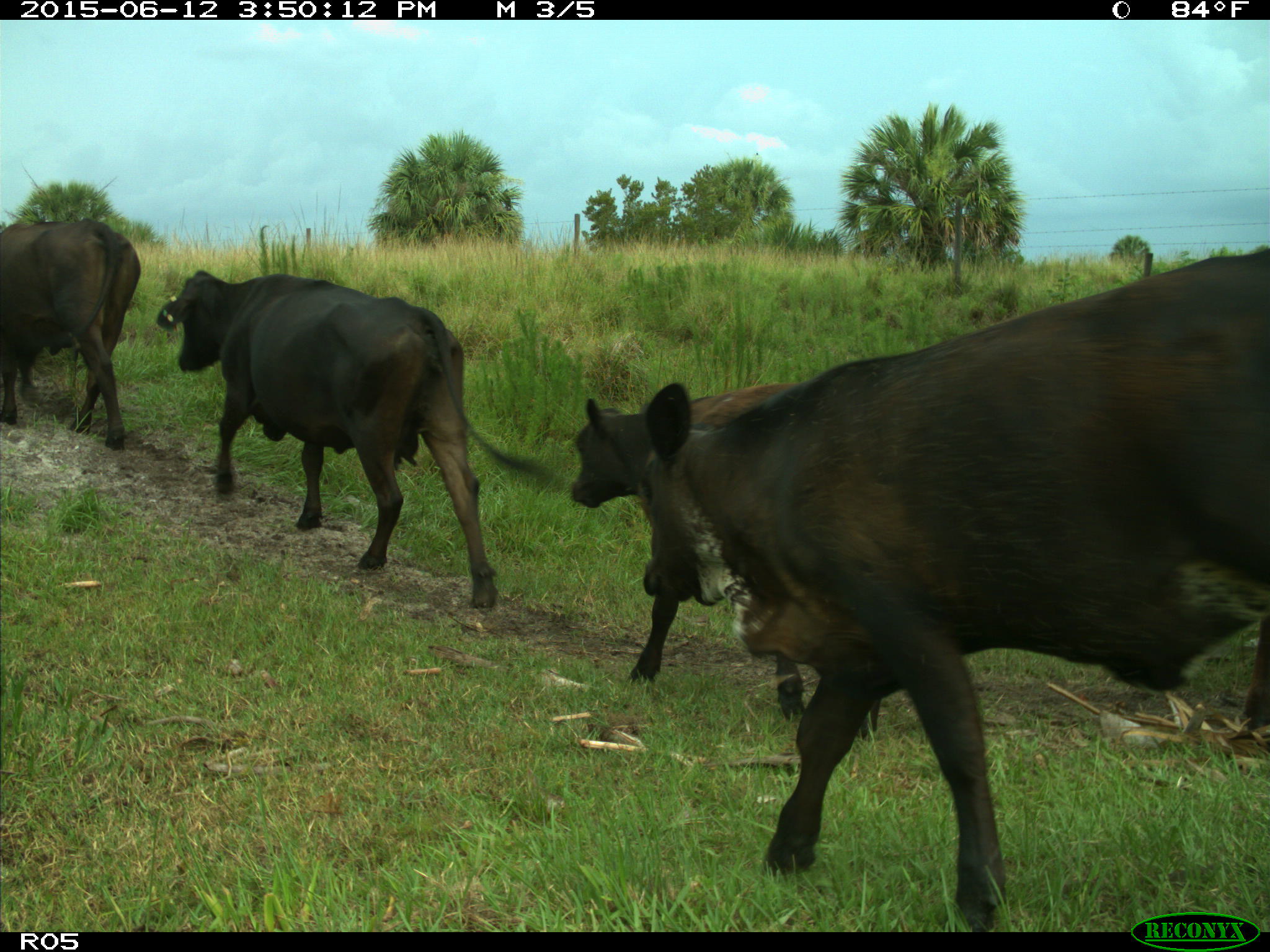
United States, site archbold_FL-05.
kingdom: Animalia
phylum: Chordata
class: Mammalia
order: Artiodactyla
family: Bovidae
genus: Bos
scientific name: Bos taurus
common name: domestic cow